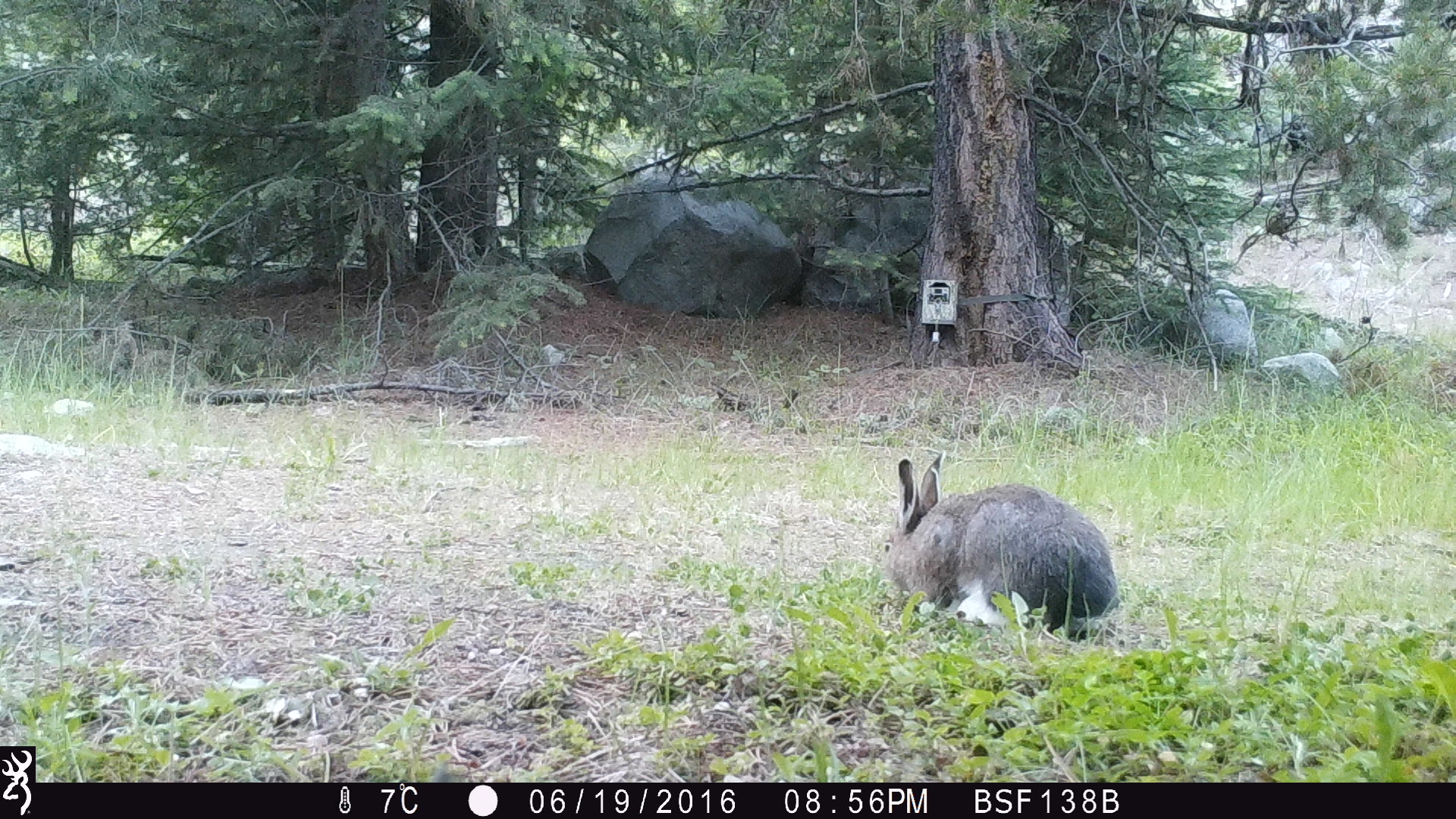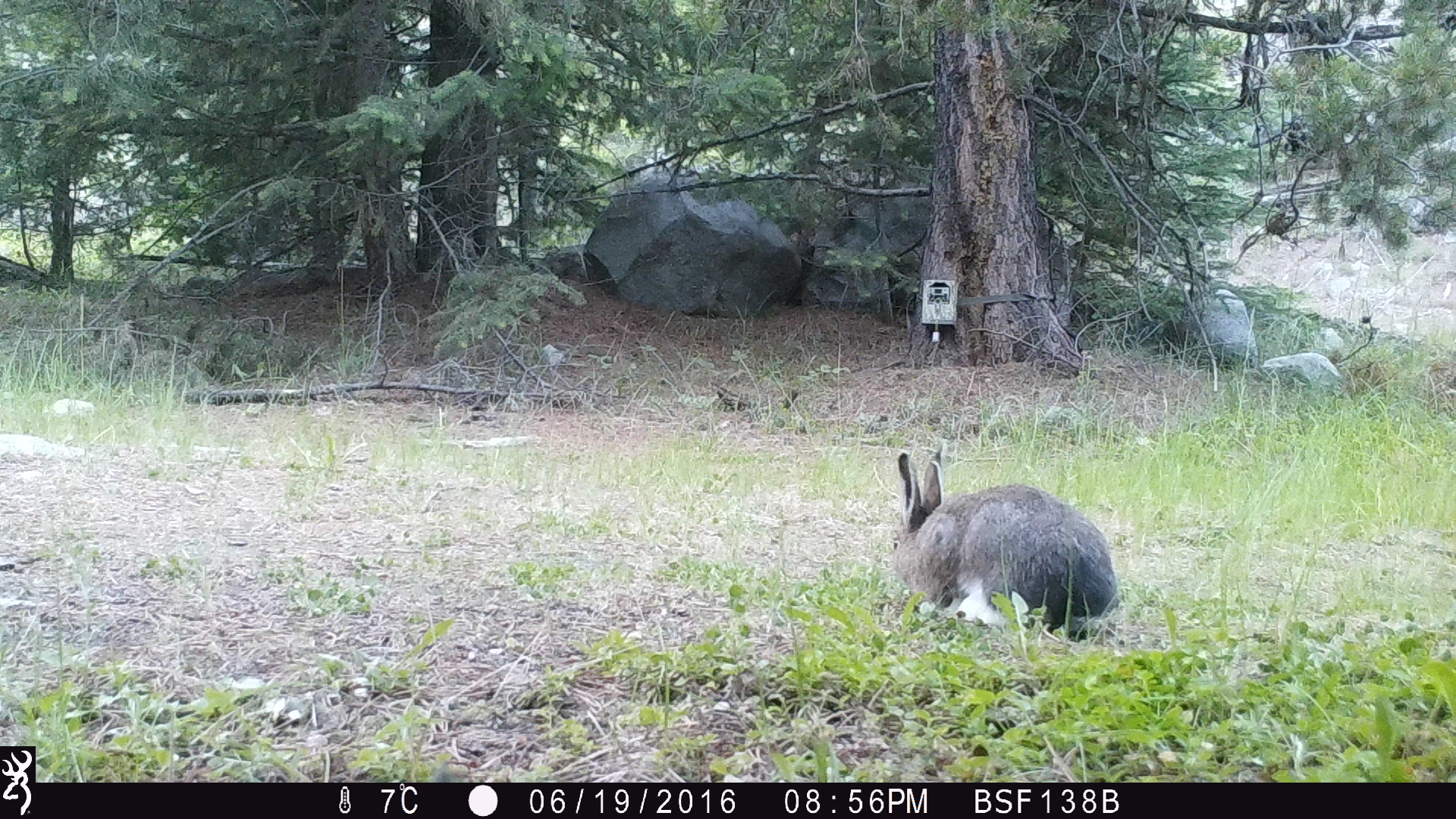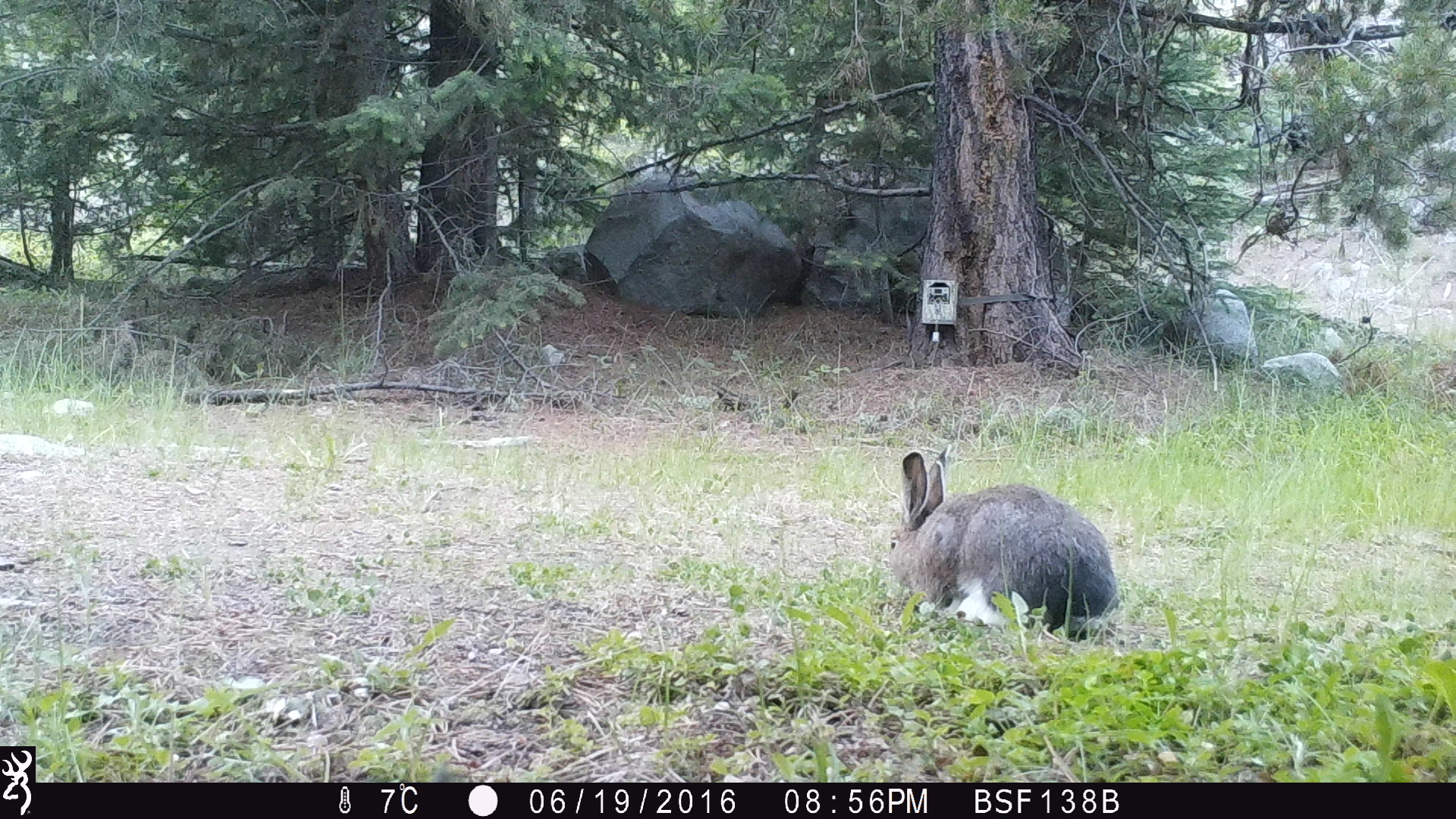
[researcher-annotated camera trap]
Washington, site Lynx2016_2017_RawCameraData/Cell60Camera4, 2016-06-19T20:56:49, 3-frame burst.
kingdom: Animalia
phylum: Chordata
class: Mammalia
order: Lagomorpha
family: Leporidae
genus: Lepus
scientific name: Lepus americanus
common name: snowshoe hare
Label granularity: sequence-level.